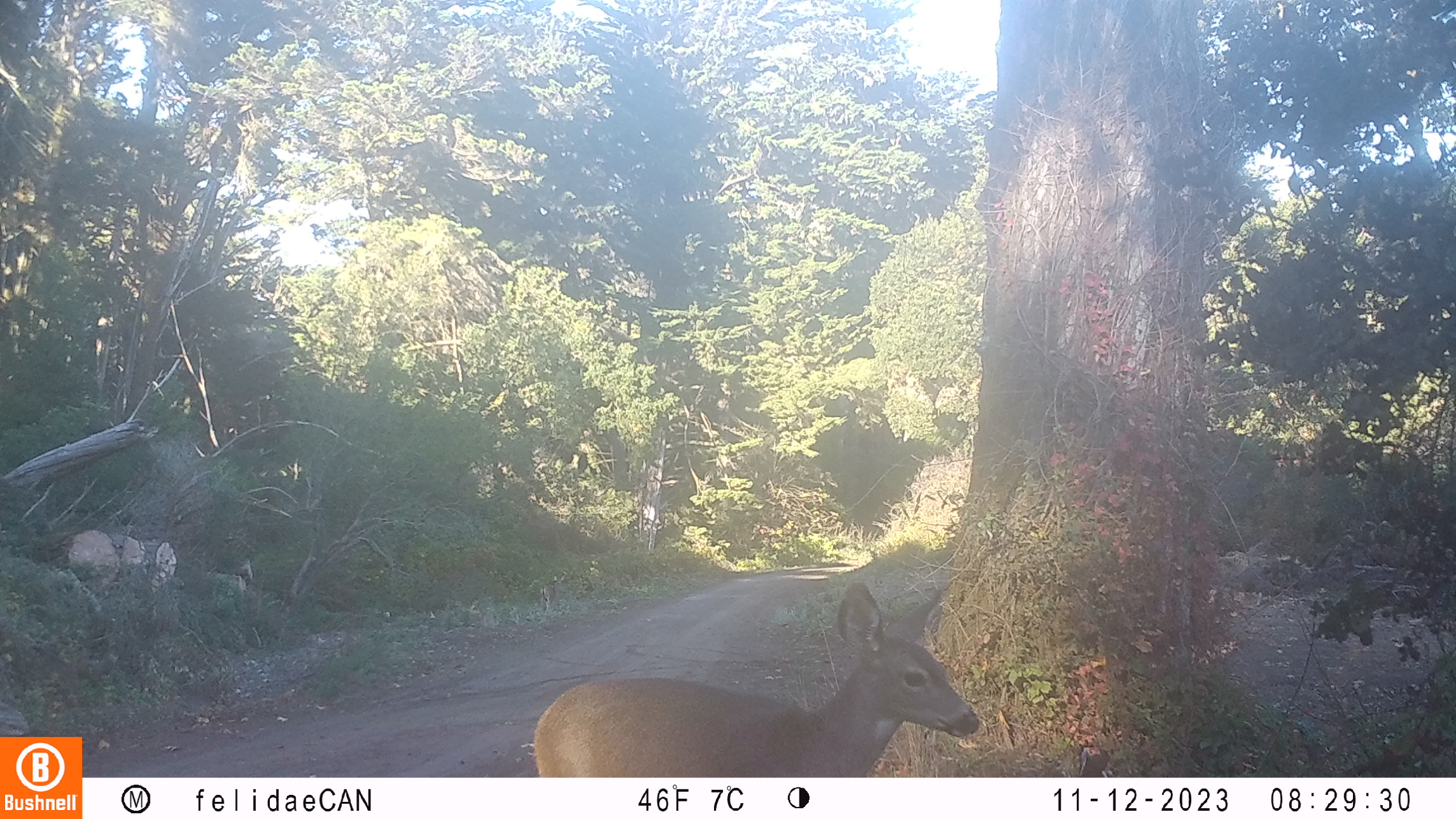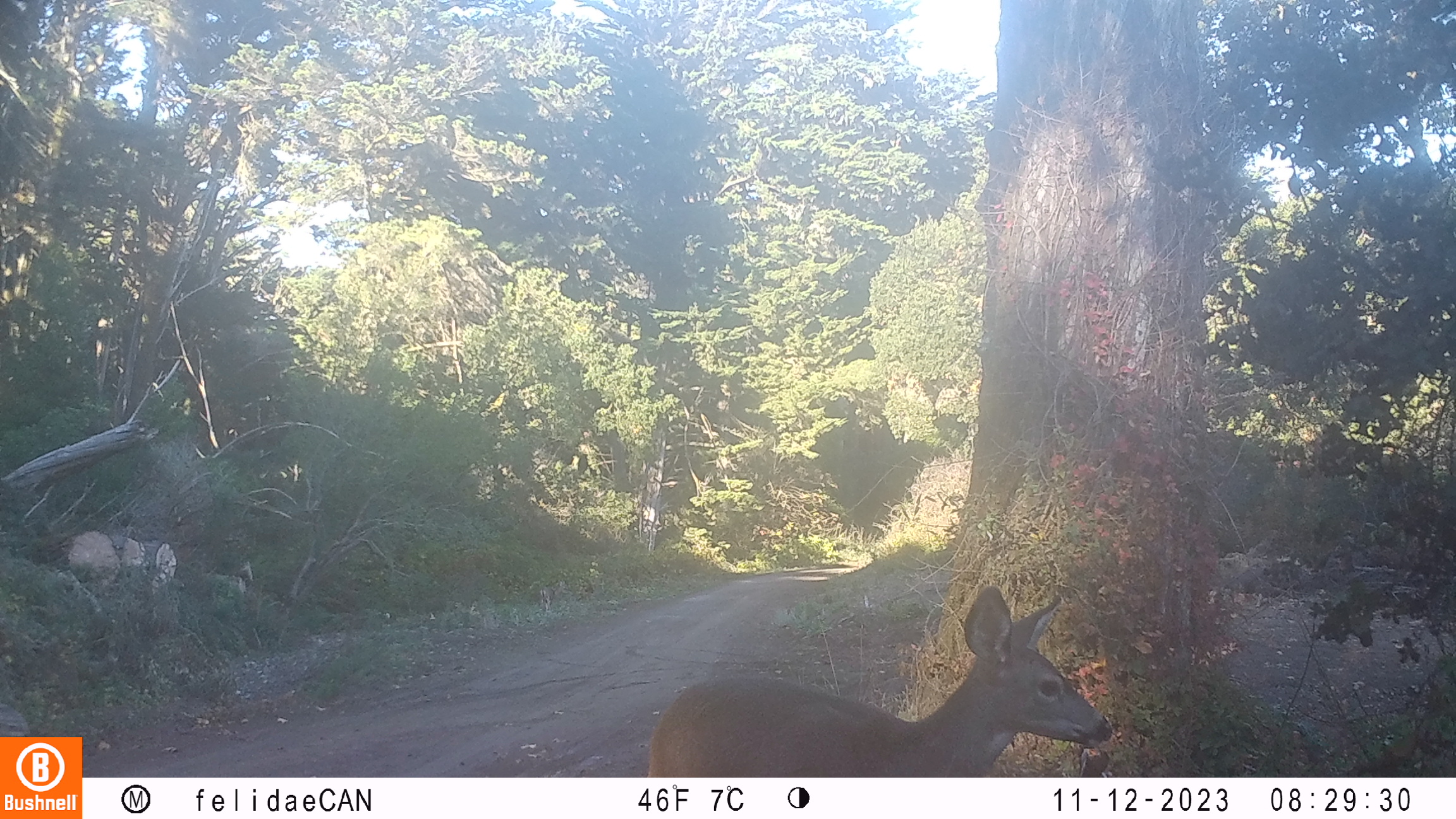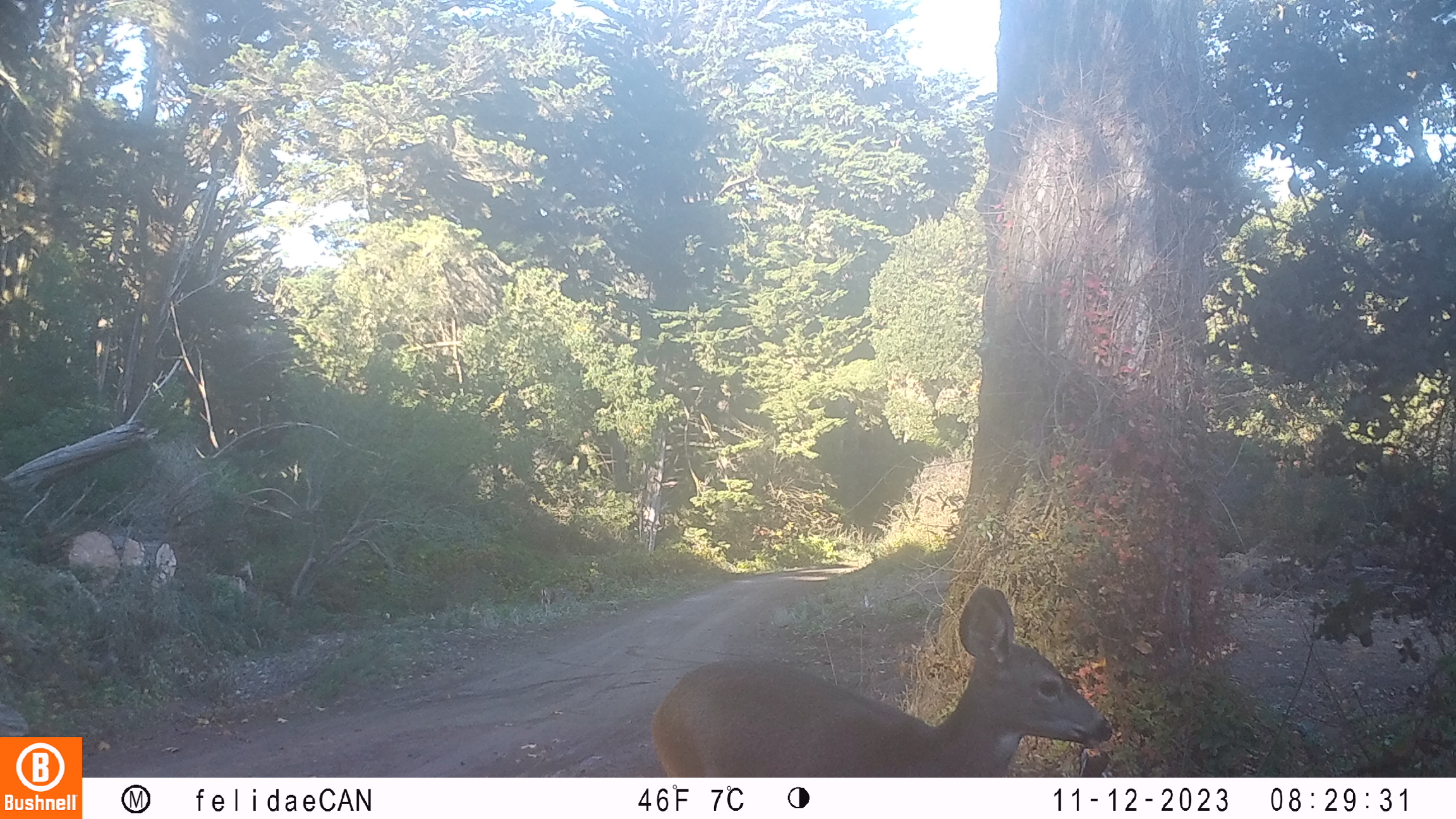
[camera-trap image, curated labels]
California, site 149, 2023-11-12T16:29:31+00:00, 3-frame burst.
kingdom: Animalia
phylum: Chordata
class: Mammalia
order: Artiodactyla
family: Cervidae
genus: Odocoileus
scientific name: Odocoileus hemionus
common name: mule deer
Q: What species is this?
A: Mule deer (Odocoileus hemionus).